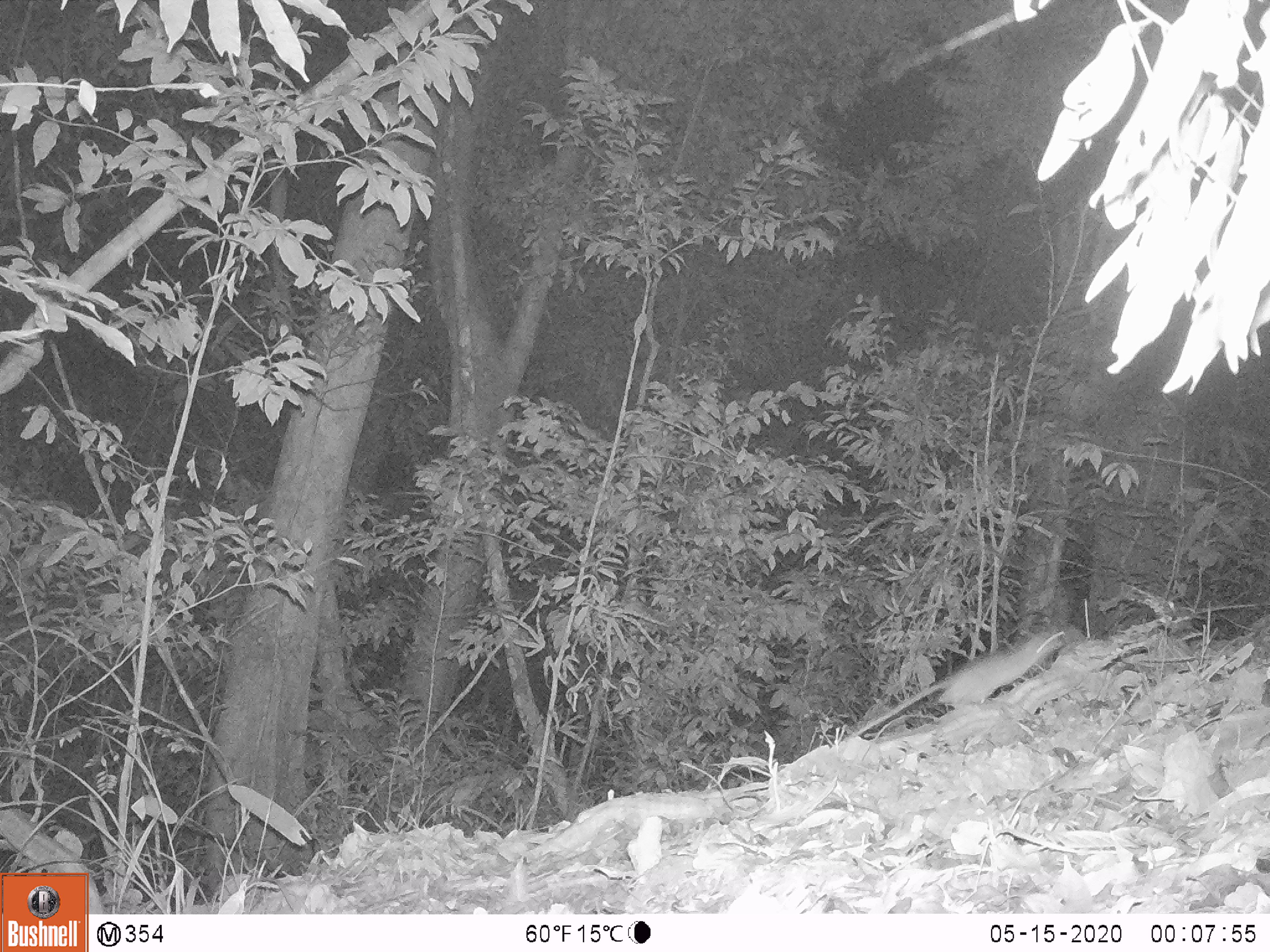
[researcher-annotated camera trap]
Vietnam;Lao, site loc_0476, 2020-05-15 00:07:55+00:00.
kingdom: Animalia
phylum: Chordata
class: Mammalia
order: Rodentia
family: Muridae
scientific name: Muridae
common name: old-world mice and rats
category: unidentified murid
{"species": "unidentified murid (old-world mice and rats) (Muridae)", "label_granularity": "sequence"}